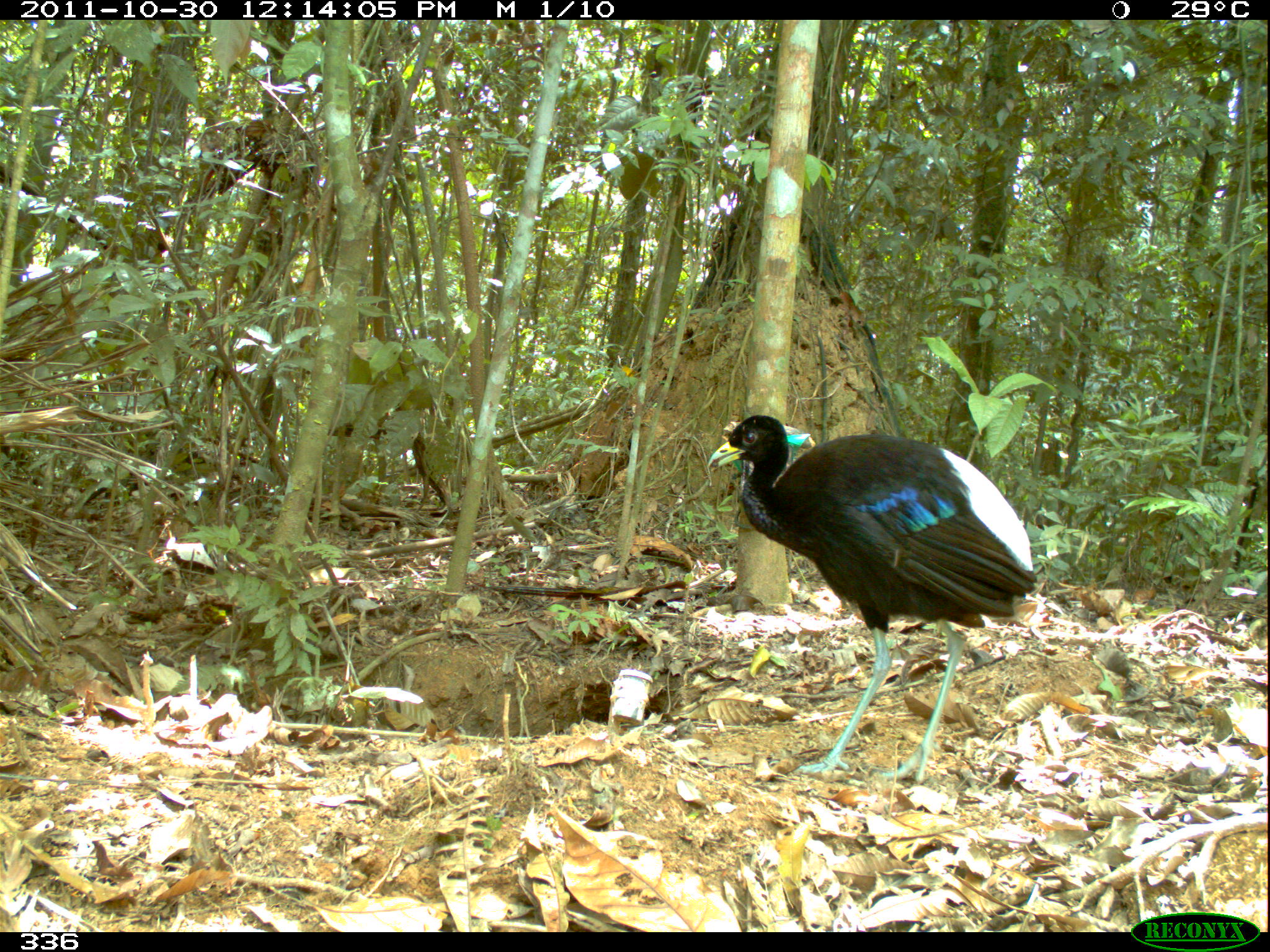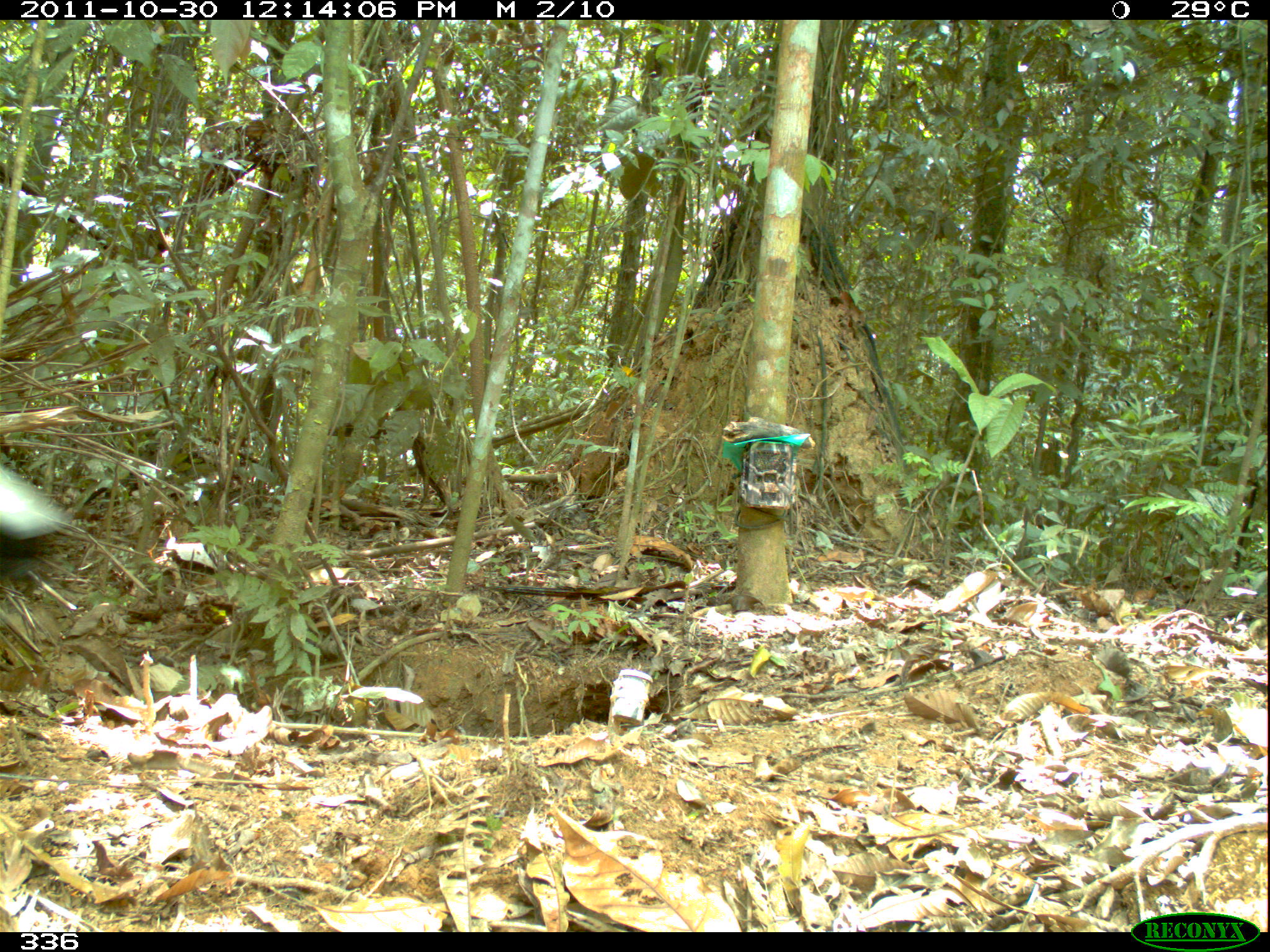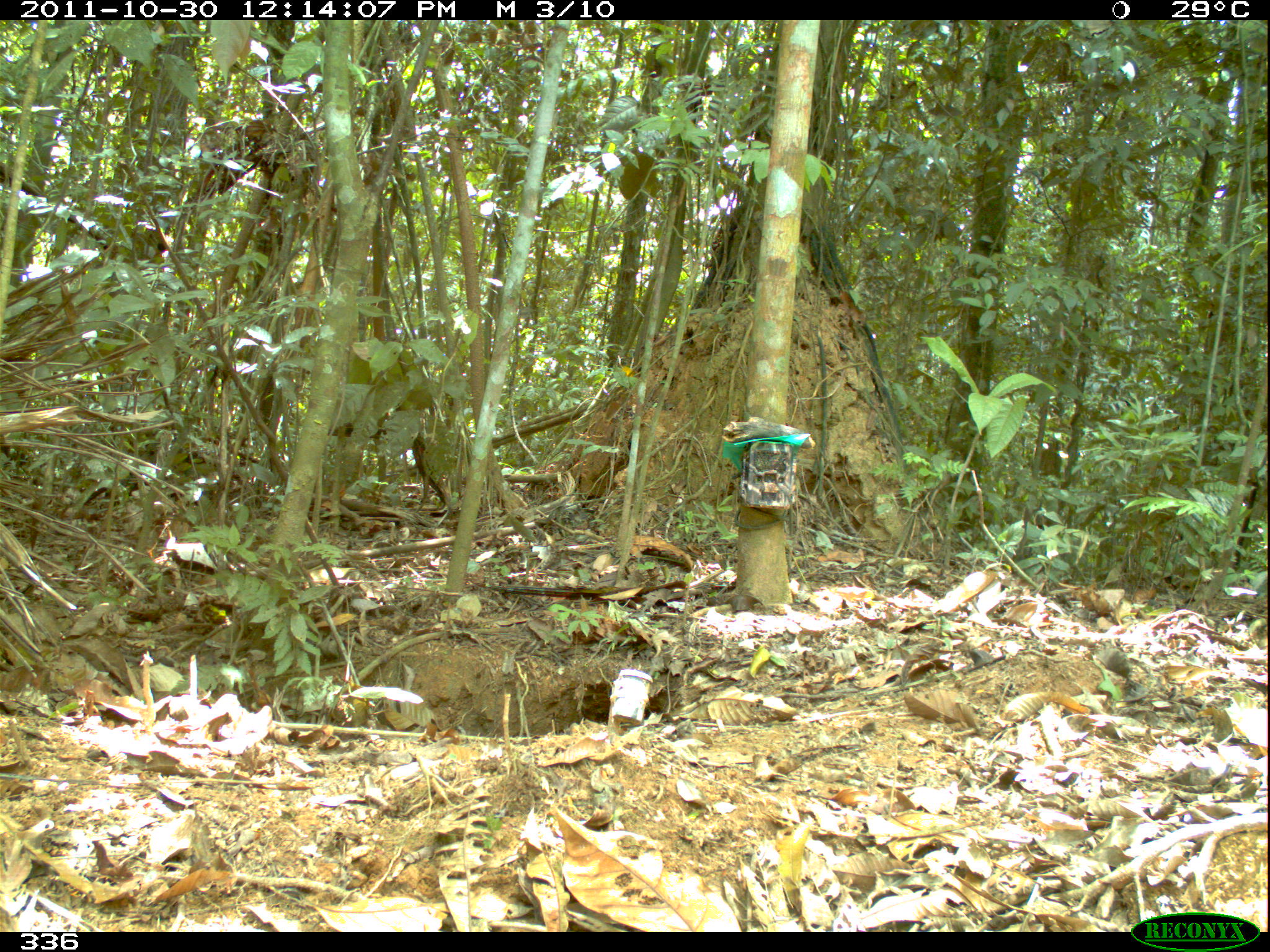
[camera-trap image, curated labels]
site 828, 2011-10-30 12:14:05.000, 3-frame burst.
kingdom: Animalia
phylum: Chordata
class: Aves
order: Gruiformes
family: Psophiidae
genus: Psophia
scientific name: Psophia leucoptera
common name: pale-winged trumpeter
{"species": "Psophia leucoptera (pale-winged trumpeter)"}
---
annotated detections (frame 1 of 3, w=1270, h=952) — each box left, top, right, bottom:
psophia leucoptera: 706, 413, 1036, 783